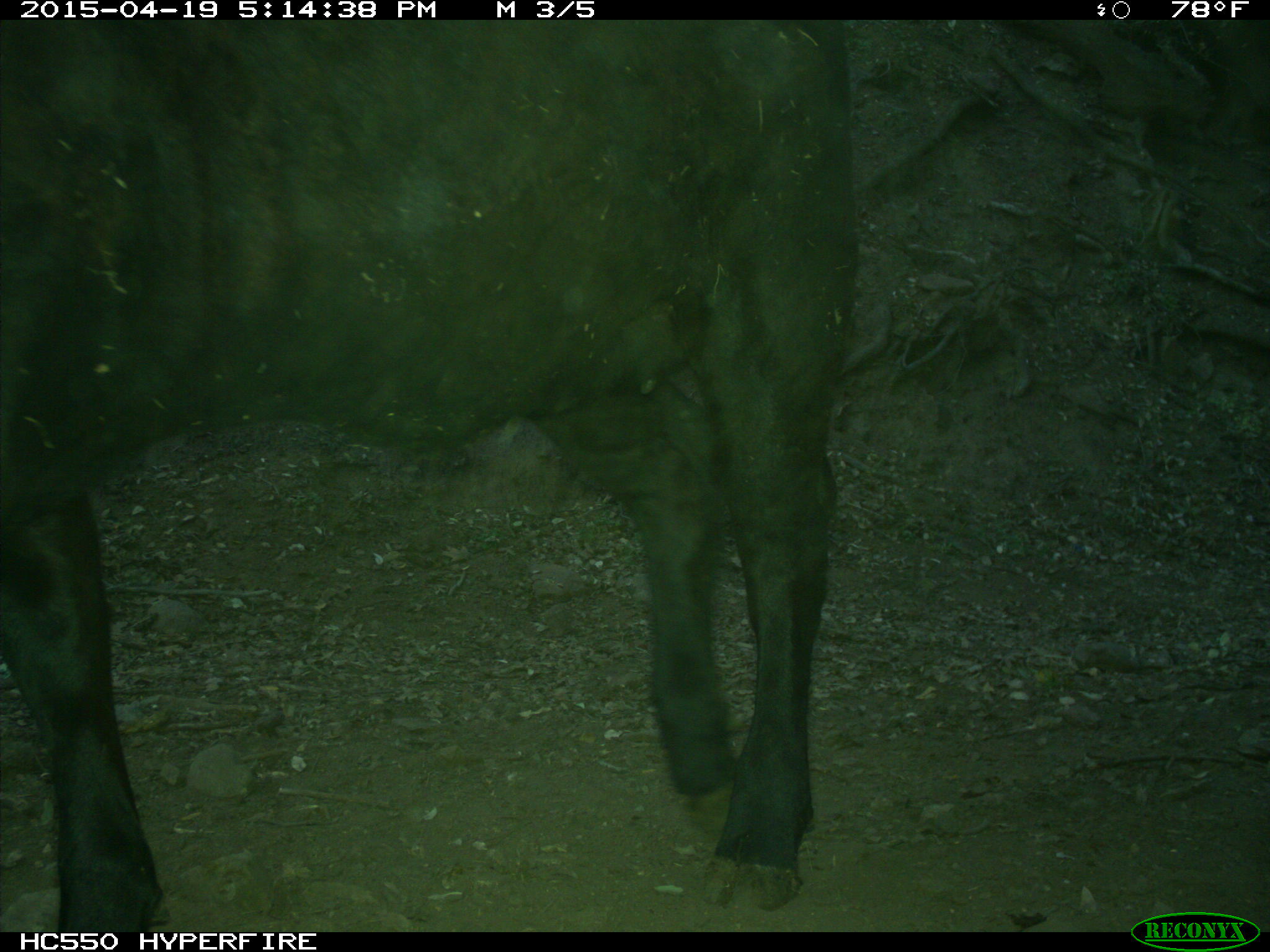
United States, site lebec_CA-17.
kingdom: Animalia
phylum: Chordata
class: Mammalia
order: Artiodactyla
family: Bovidae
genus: Bos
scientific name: Bos taurus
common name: domestic cow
Bos taurus (domestic cow).